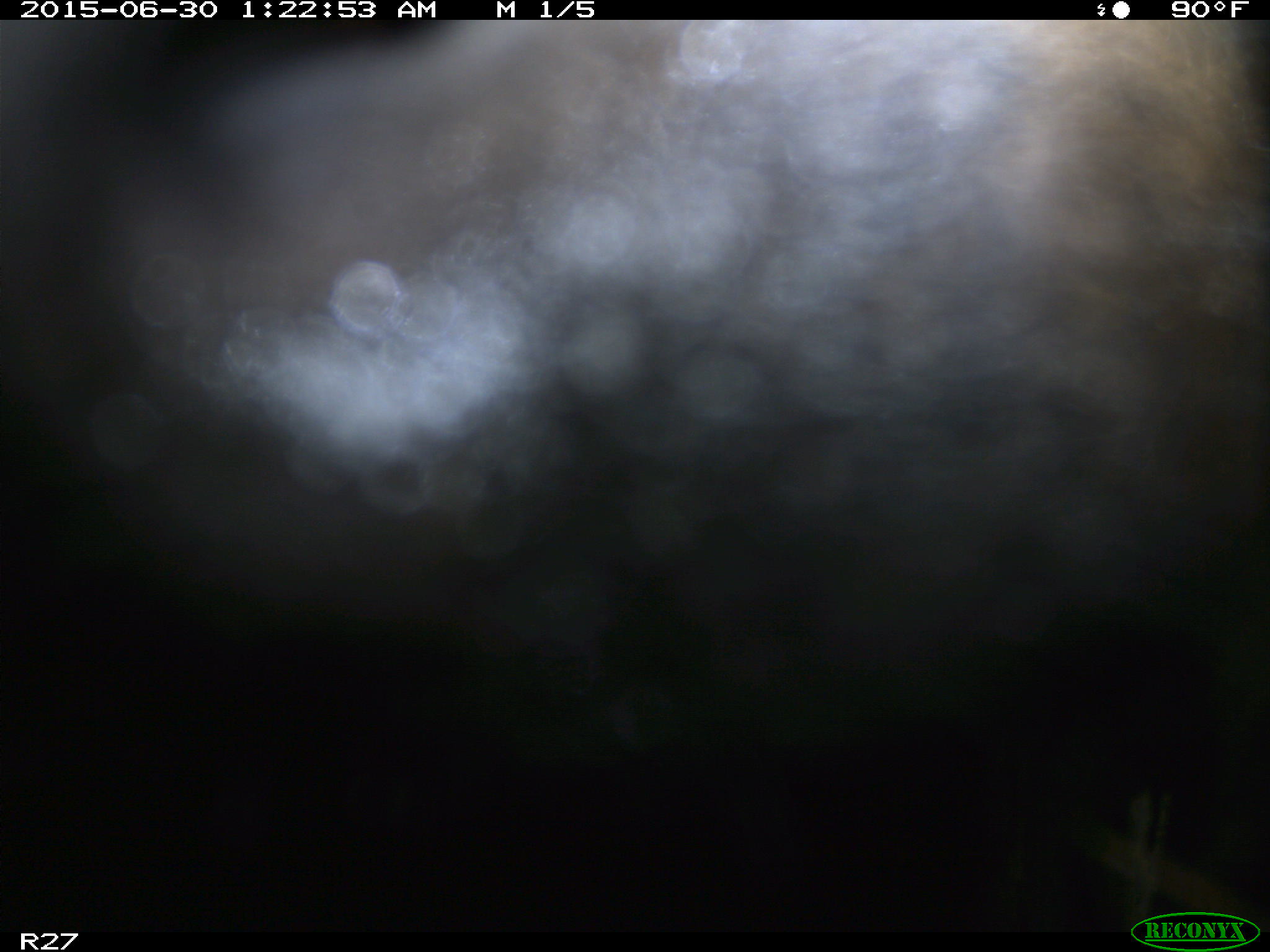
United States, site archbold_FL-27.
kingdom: Animalia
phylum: Chordata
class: Mammalia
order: Artiodactyla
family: Bovidae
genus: Bos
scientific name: Bos taurus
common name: domestic cow